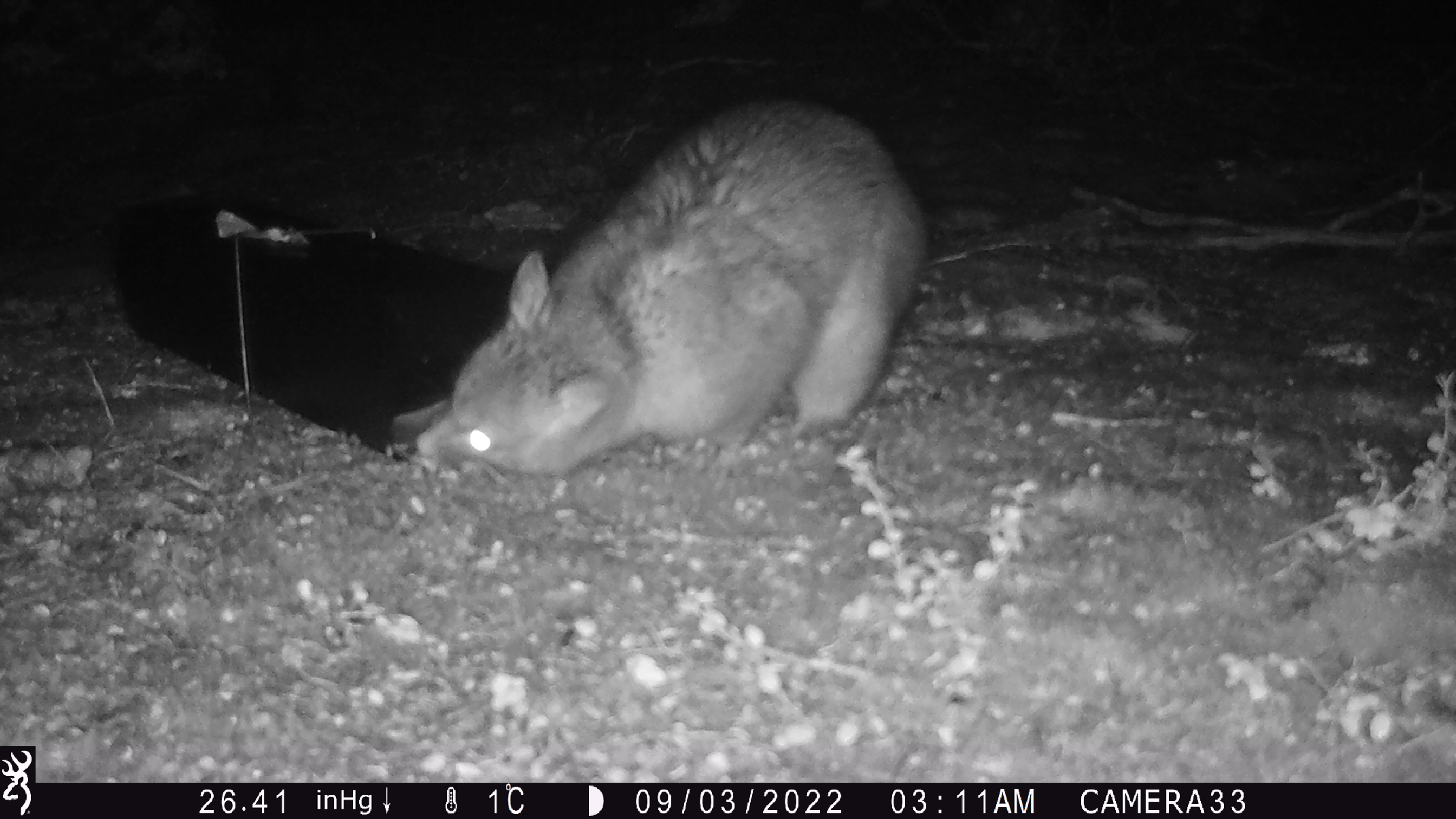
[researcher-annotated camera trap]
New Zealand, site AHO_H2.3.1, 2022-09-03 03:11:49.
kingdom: Animalia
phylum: Chordata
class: Mammalia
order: Diprotodontia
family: Phalangeridae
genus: Trichosurus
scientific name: Trichosurus vulpecula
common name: common brushtail possum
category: possum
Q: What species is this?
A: Possum (common brushtail possum) (Trichosurus vulpecula).